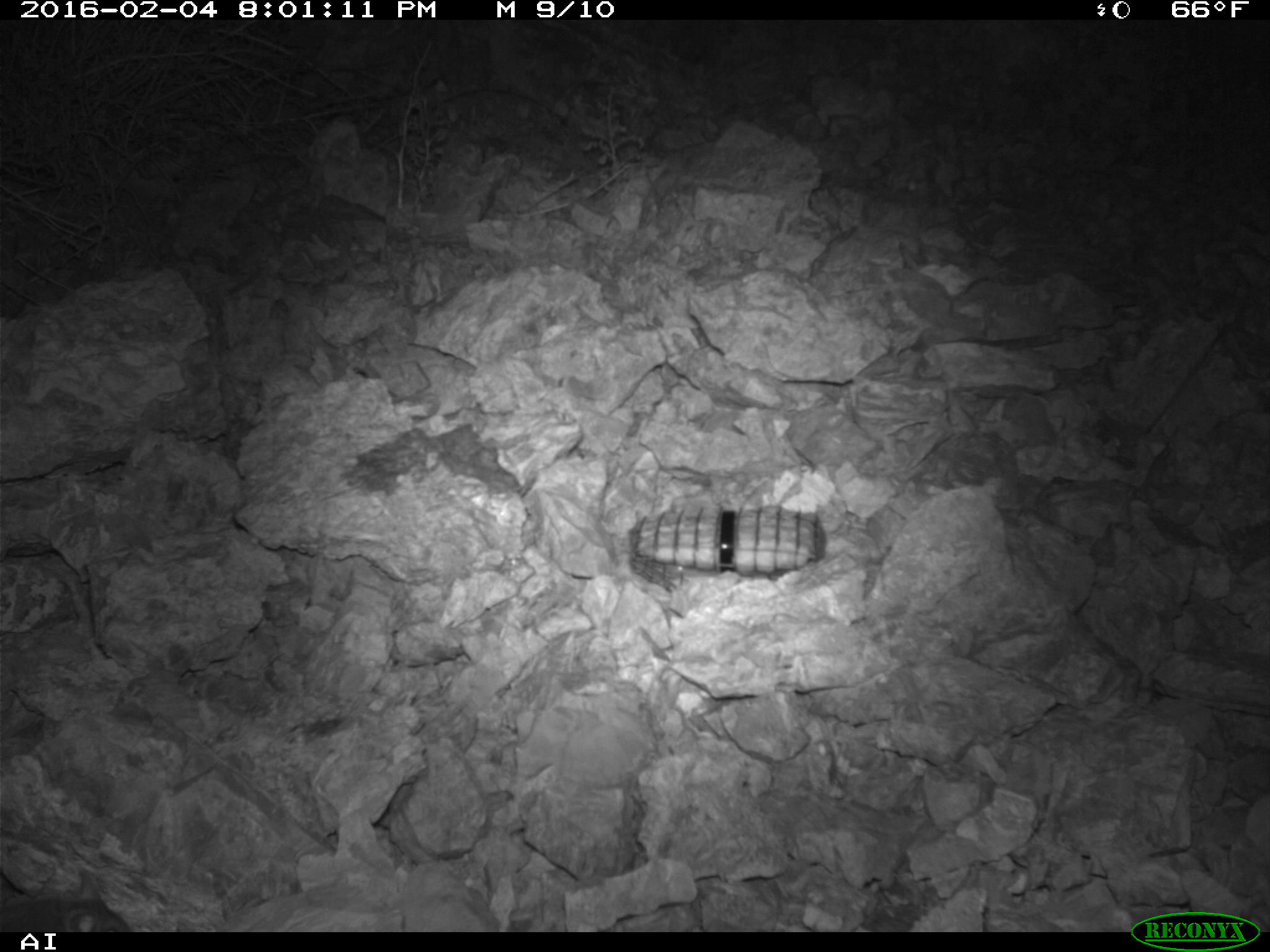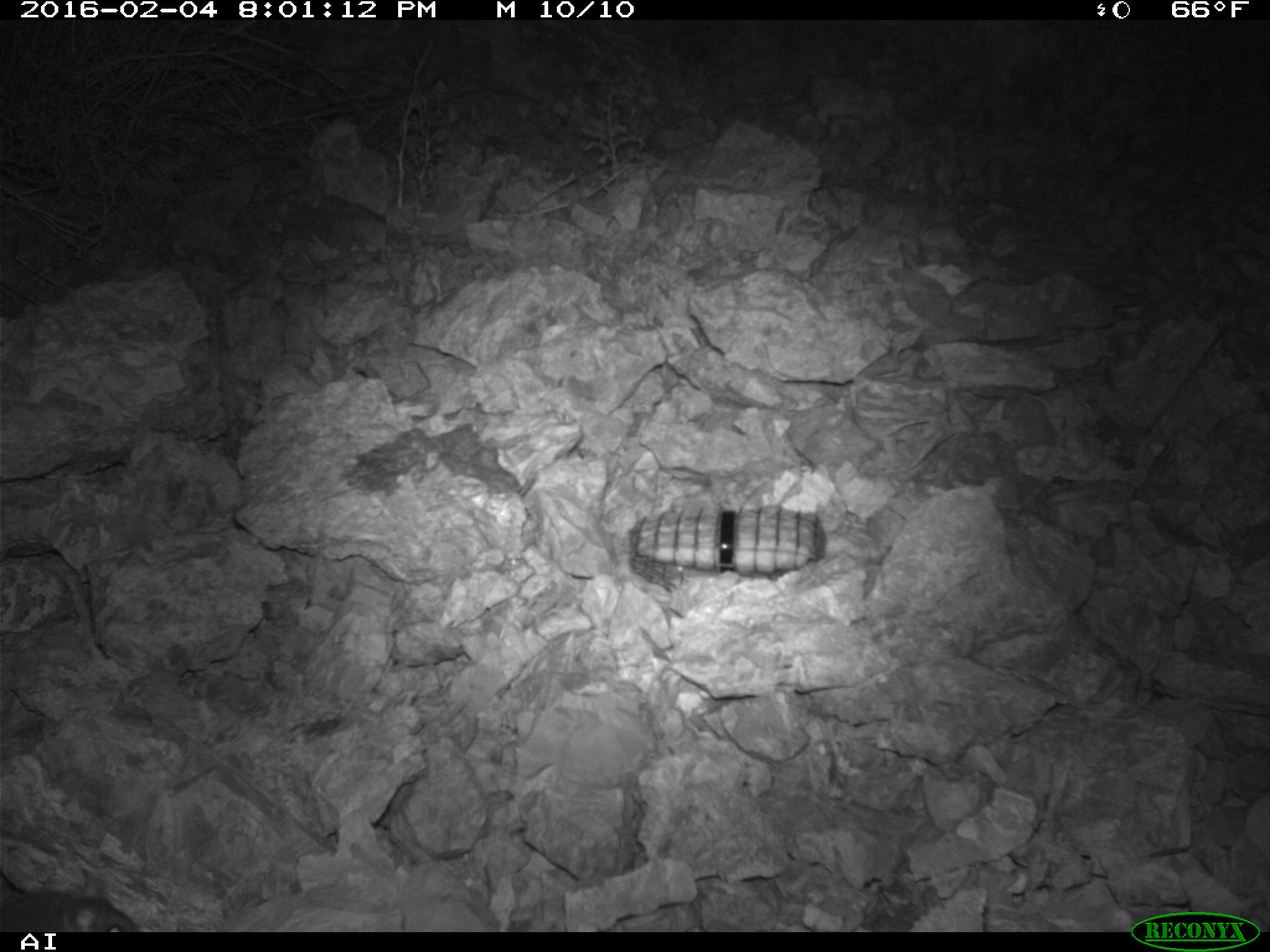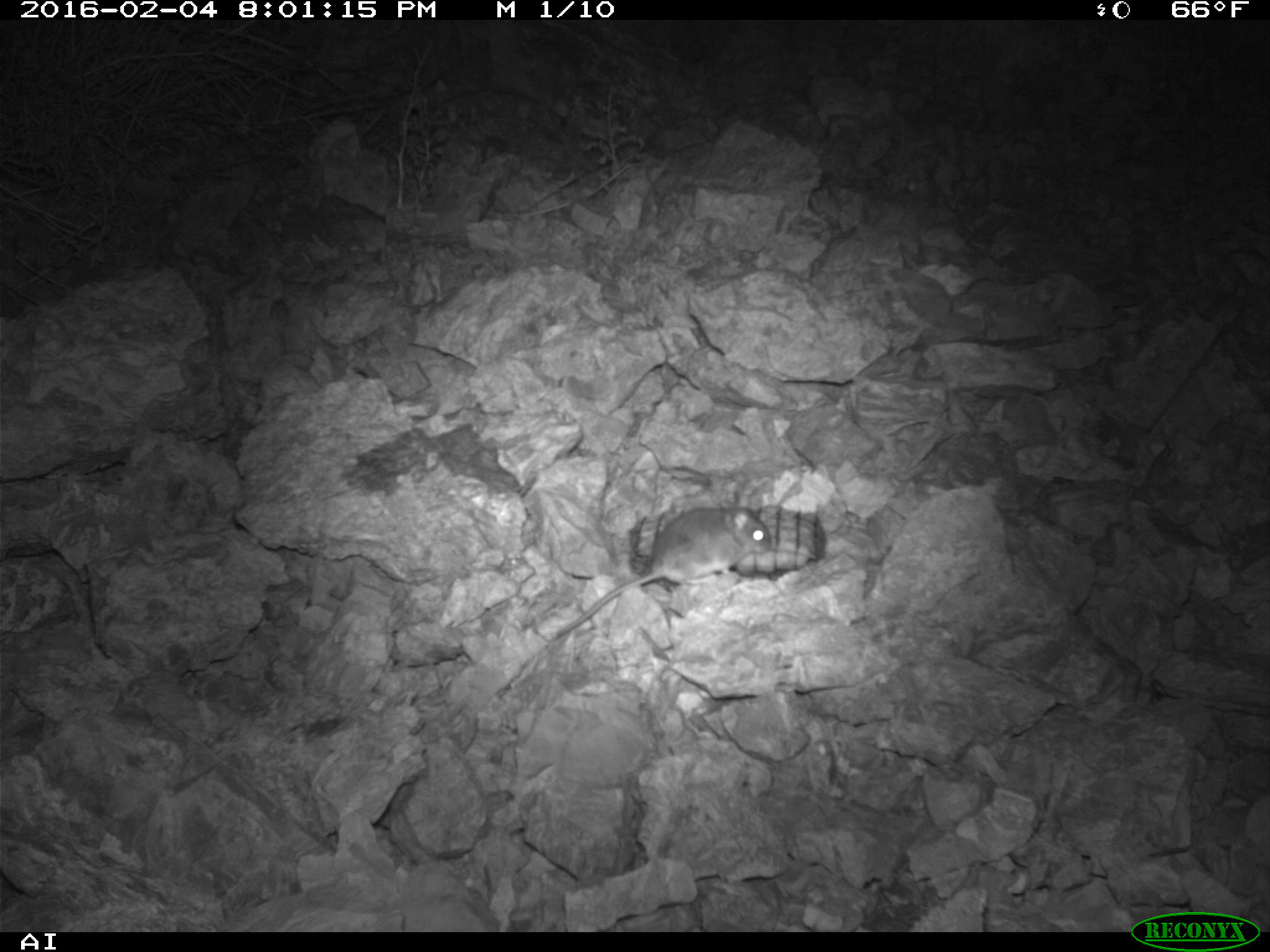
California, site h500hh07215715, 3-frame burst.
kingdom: Animalia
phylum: Chordata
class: Mammalia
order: Rodentia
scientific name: Rodentia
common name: rodent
Rodent (Rodentia).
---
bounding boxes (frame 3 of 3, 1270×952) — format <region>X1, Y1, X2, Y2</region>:
rodent: <region>554, 501, 763, 636</region>